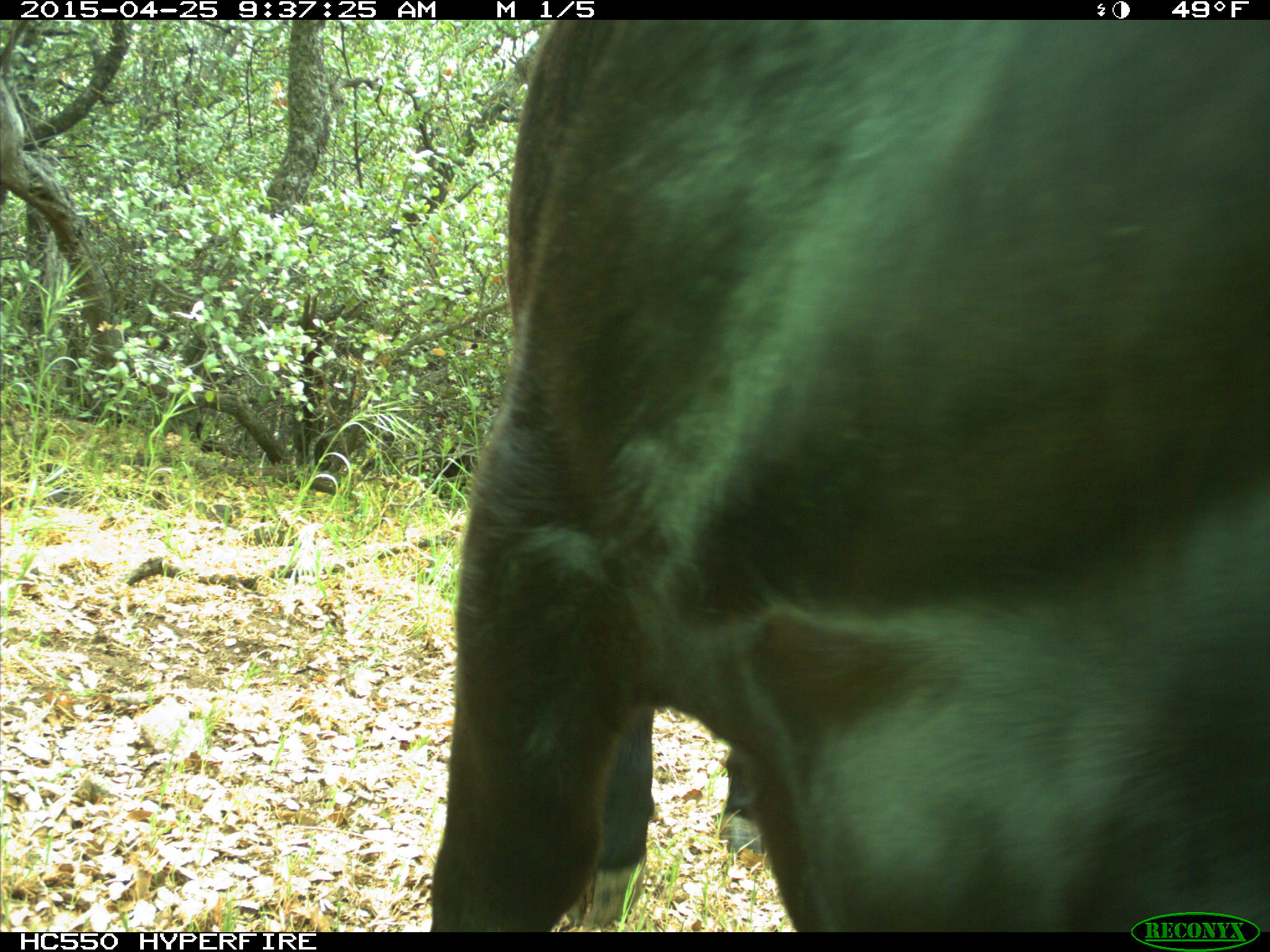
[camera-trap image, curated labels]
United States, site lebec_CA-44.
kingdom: Animalia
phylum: Chordata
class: Mammalia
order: Artiodactyla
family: Suidae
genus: Sus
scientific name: Sus scrofa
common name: wild boar